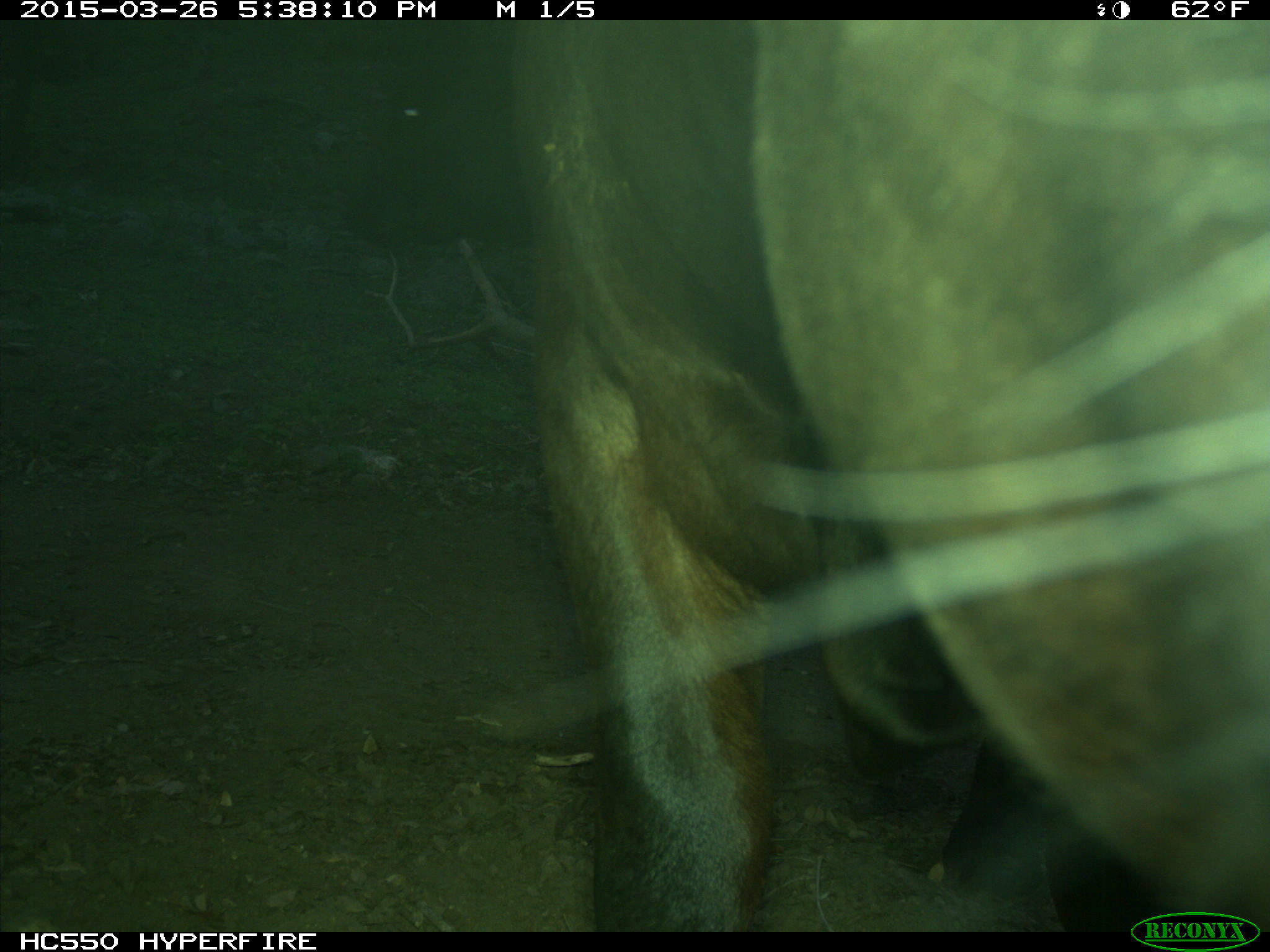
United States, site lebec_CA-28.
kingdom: Animalia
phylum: Chordata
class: Mammalia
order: Artiodactyla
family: Bovidae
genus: Bos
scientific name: Bos taurus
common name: domestic cow